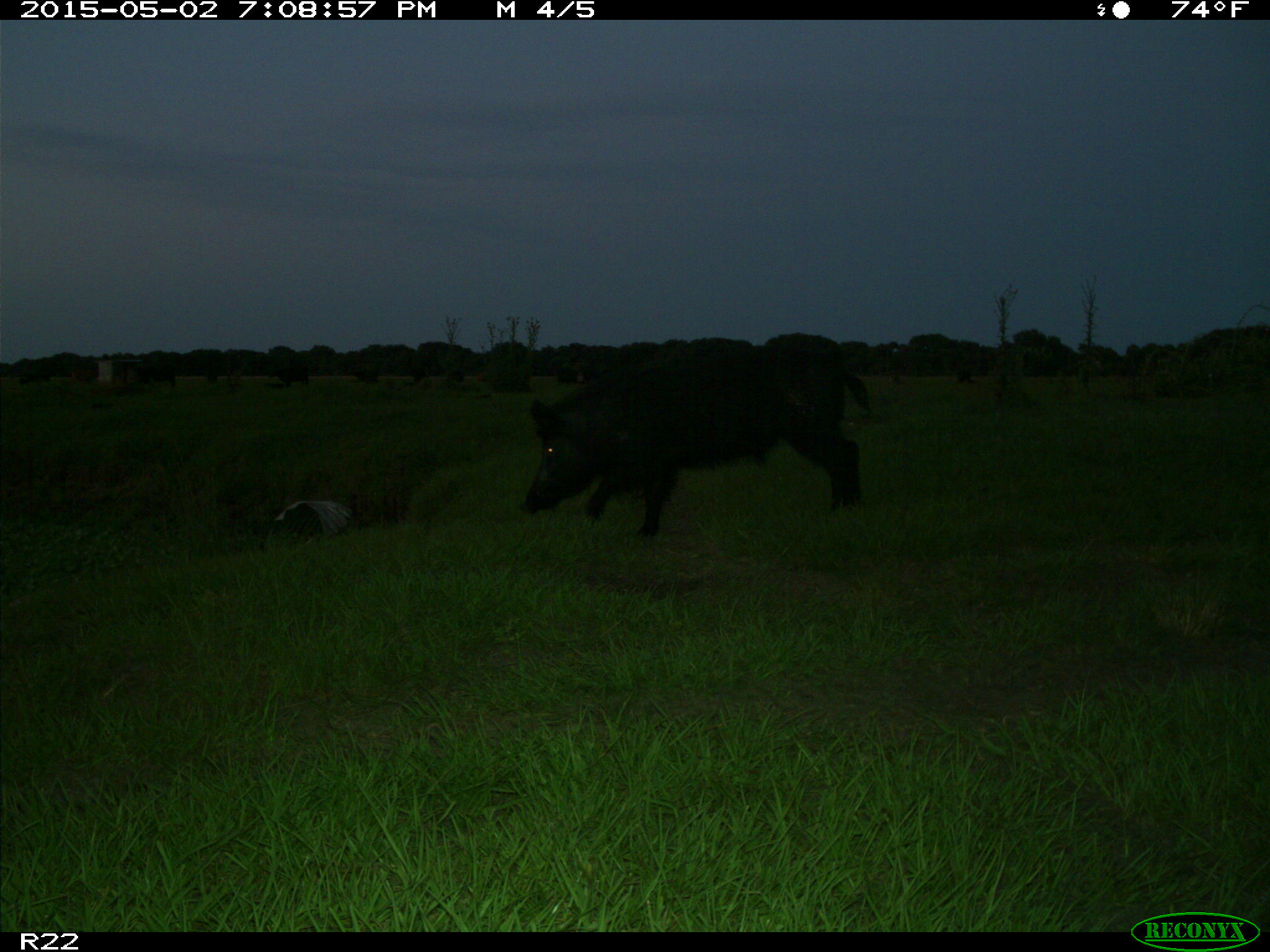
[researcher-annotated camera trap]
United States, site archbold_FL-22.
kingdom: Animalia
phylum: Chordata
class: Mammalia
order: Artiodactyla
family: Suidae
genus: Sus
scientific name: Sus scrofa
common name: wild boar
Sus scrofa (wild boar).